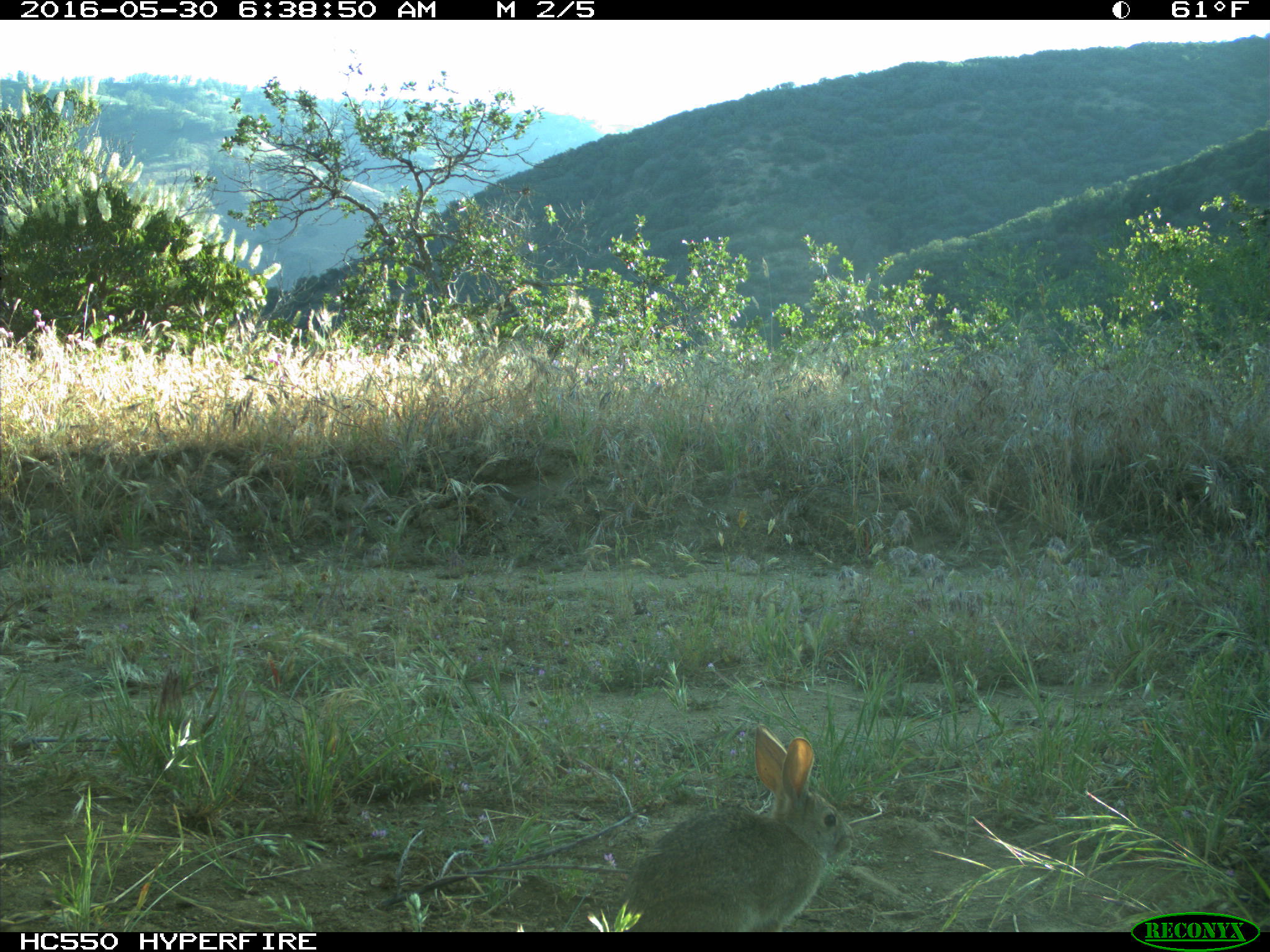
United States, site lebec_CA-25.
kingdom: Animalia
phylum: Chordata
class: Mammalia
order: Lagomorpha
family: Leporidae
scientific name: Leporidae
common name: rabbits and hares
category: unidentified rabbit